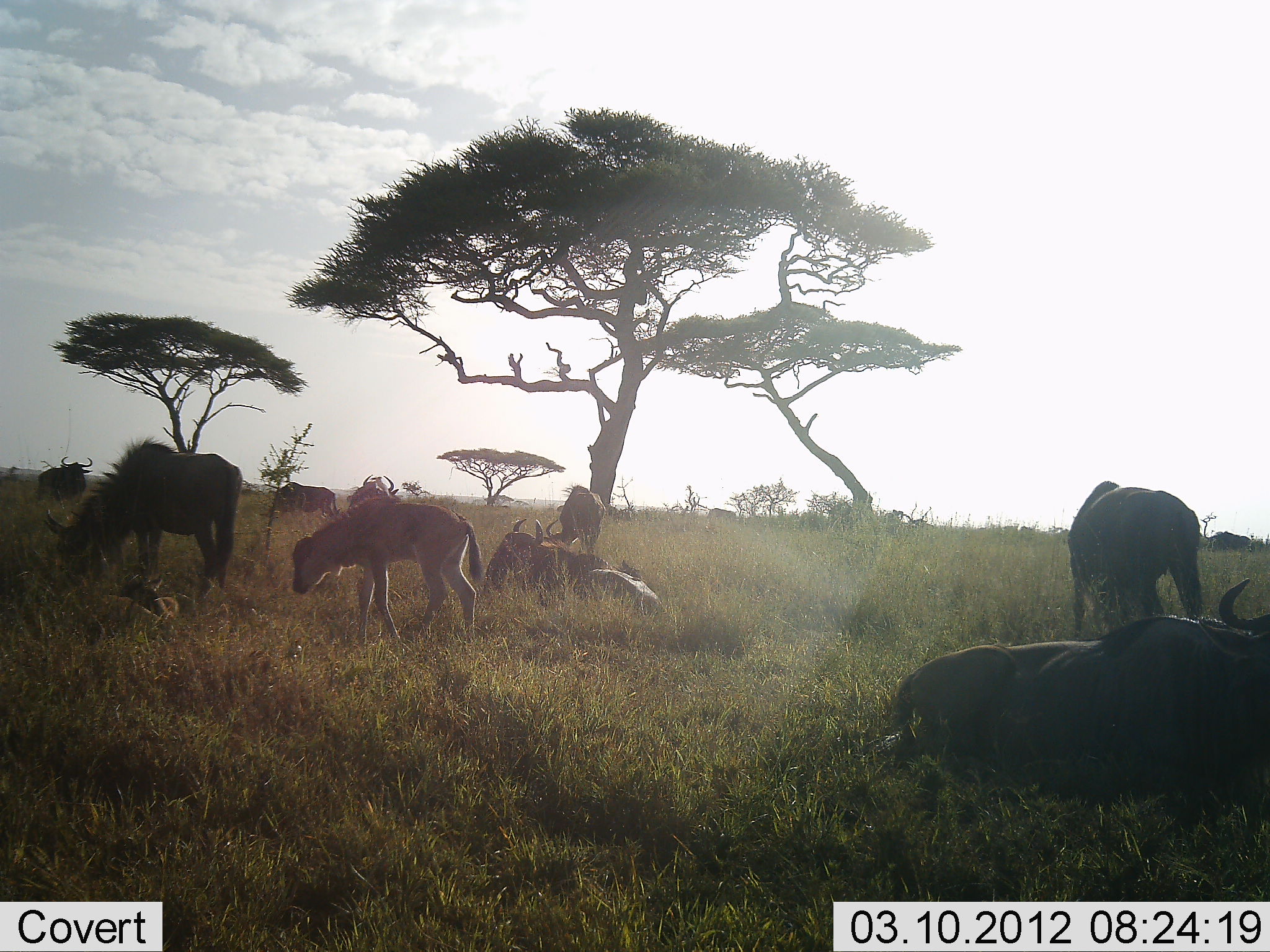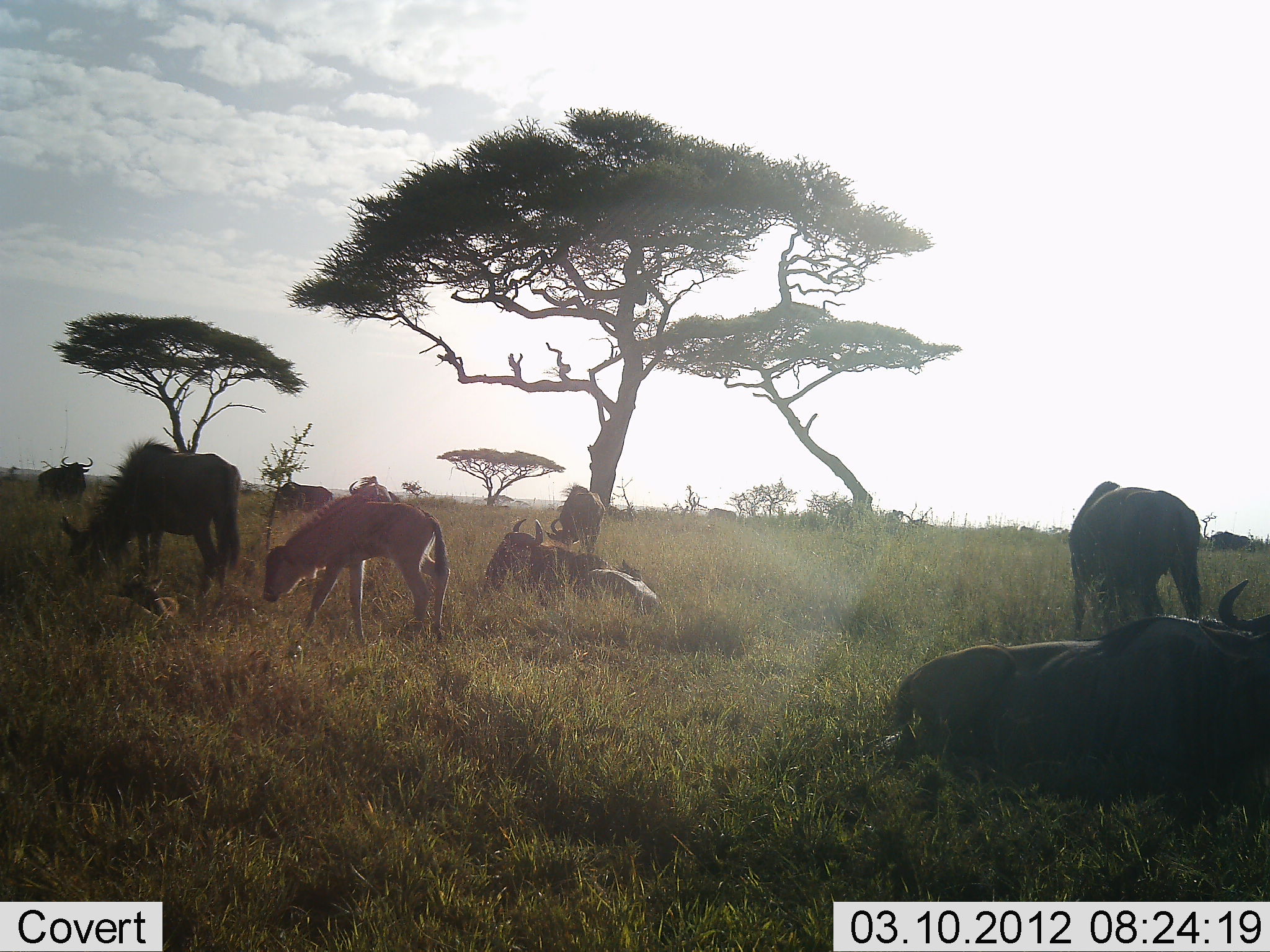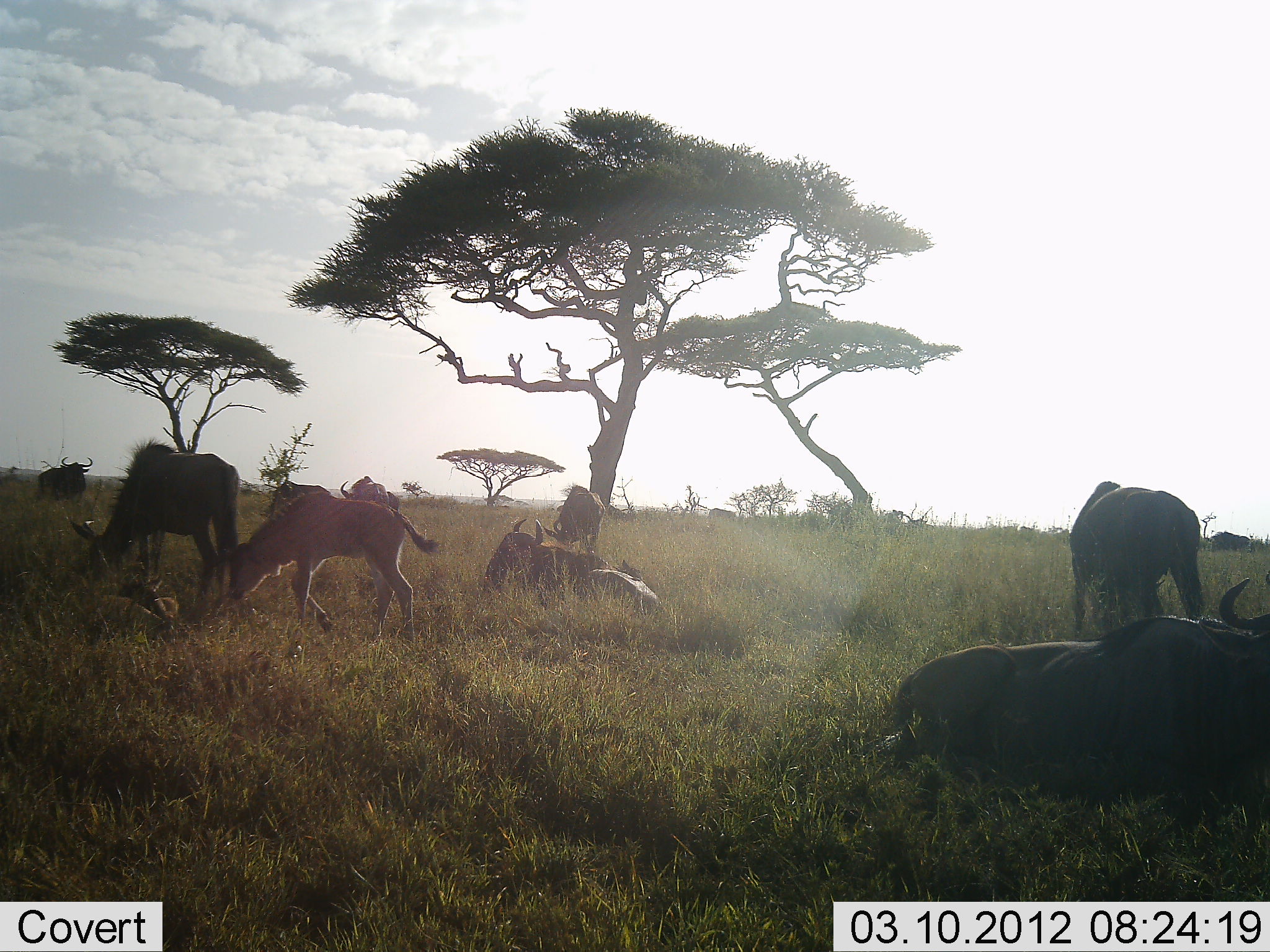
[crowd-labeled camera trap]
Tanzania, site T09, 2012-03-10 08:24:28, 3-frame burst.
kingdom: Animalia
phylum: Chordata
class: Mammalia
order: Artiodactyla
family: Bovidae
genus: Connochaetes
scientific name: Connochaetes taurinus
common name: blue wildebeest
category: wildebeest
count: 9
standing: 59%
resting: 94%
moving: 24%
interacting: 18%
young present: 94%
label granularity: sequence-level